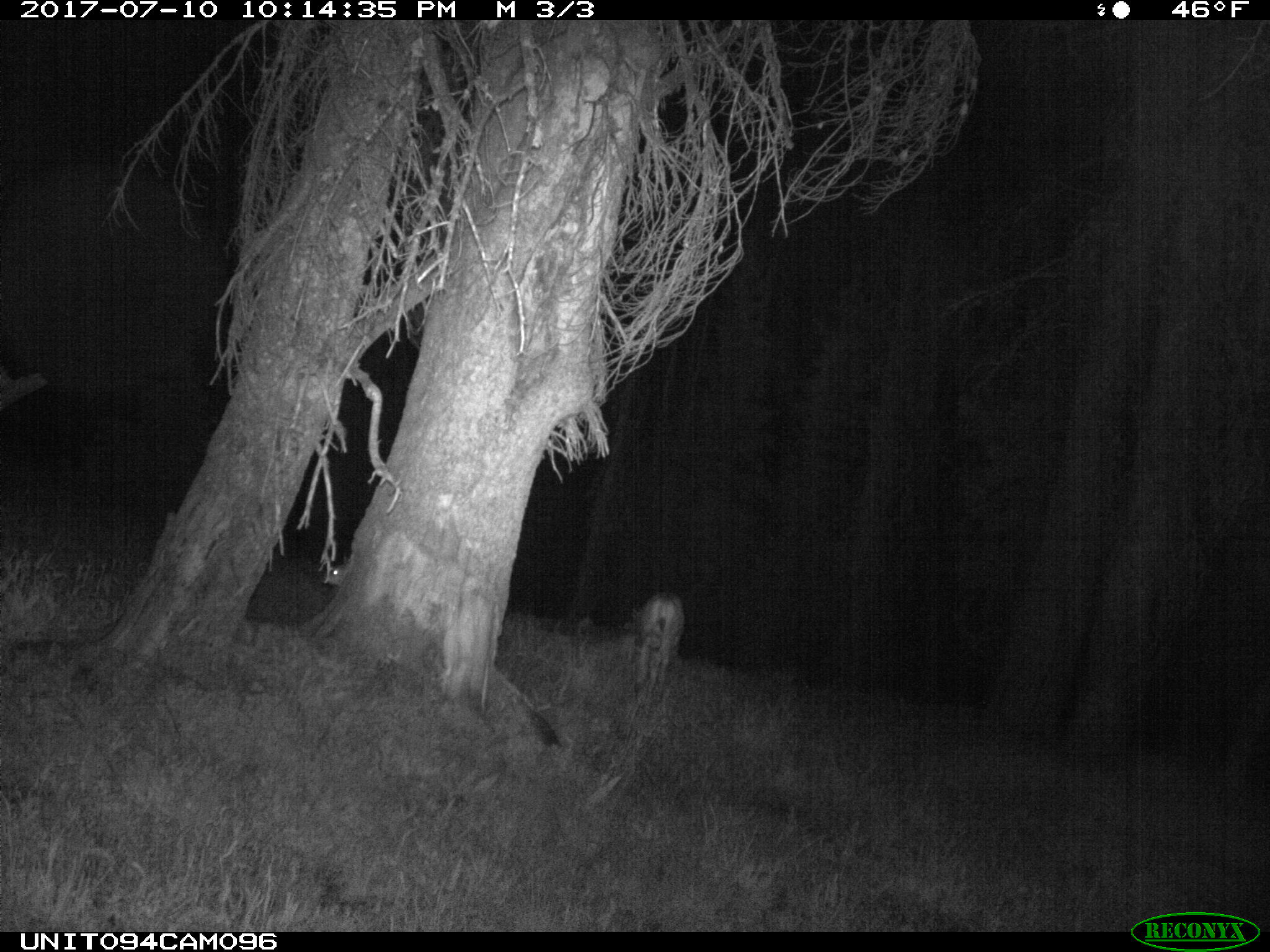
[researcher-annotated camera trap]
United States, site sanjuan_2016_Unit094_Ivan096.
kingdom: Animalia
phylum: Chordata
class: Mammalia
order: Artiodactyla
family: Cervidae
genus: Odocoileus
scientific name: Odocoileus hemionus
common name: mule deer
Odocoileus hemionus (mule deer).